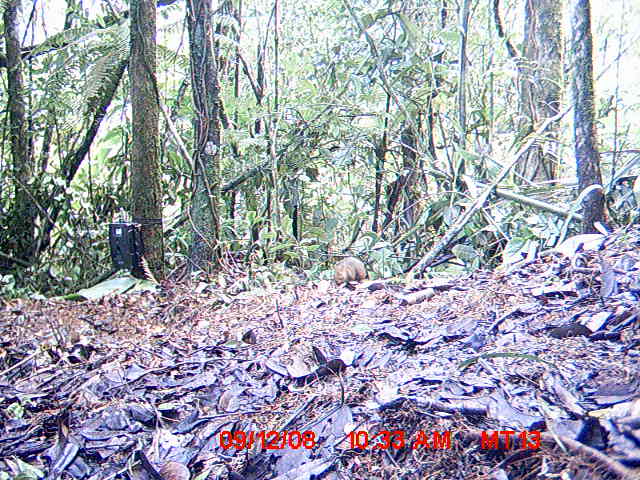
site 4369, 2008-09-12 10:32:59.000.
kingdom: Animalia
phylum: Chordata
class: Mammalia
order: Rodentia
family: Nesomyidae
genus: Nesomys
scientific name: Nesomys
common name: nesomys rodents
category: nesomys sp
Nesomys sp (nesomys rodents) (Nesomys), count 1.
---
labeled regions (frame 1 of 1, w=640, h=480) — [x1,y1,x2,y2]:
nesomys sp: [332,257,371,285]